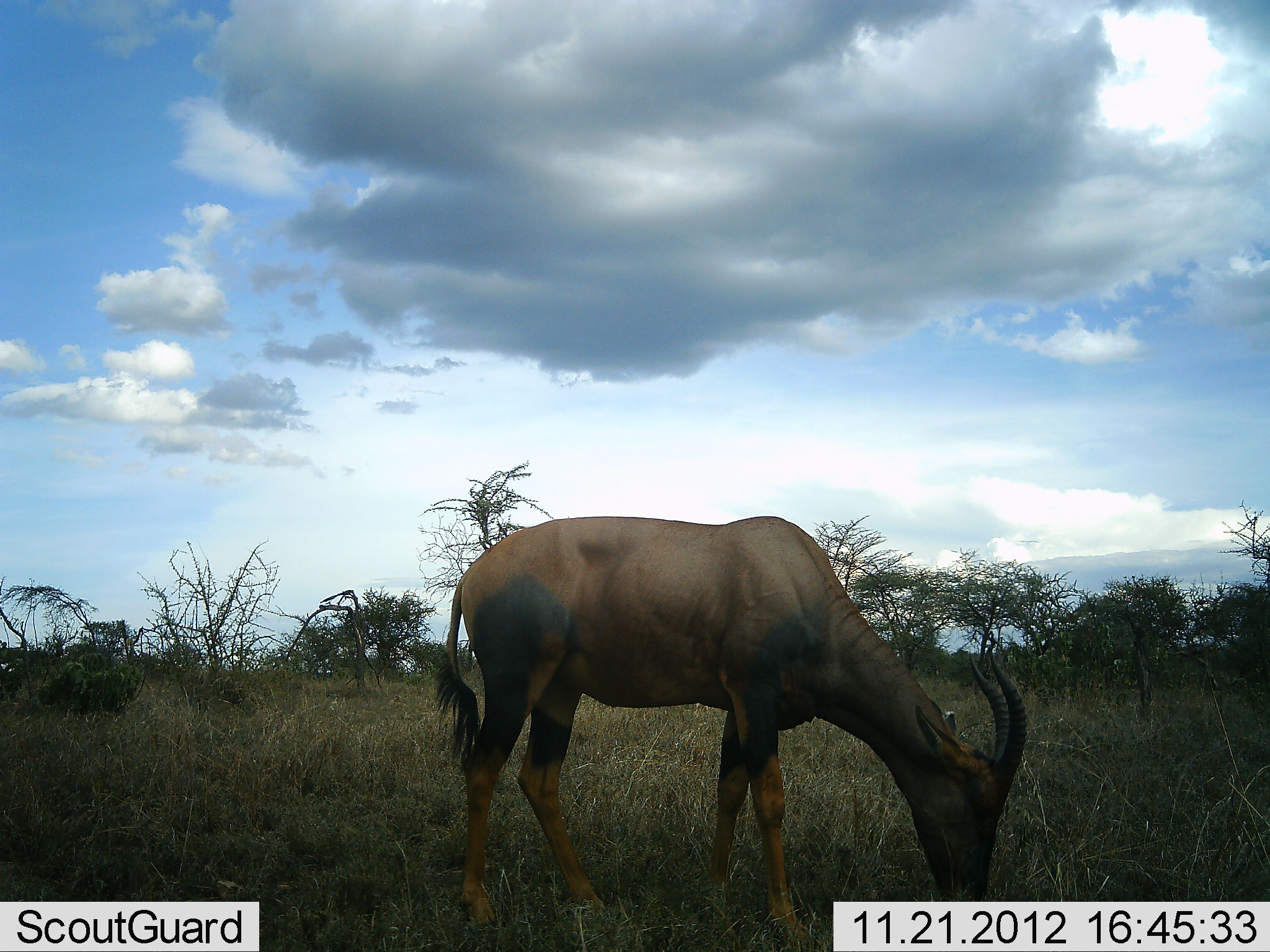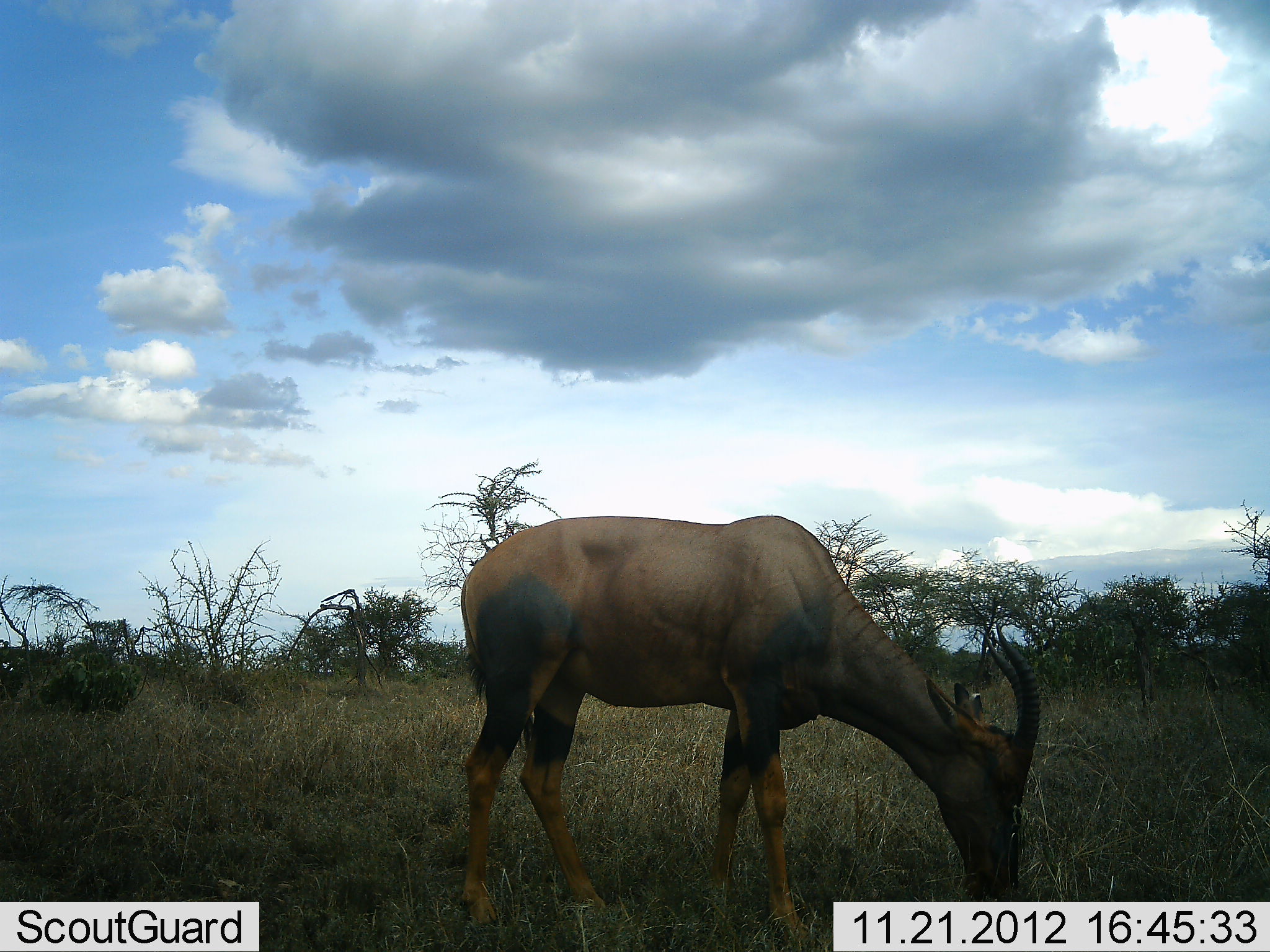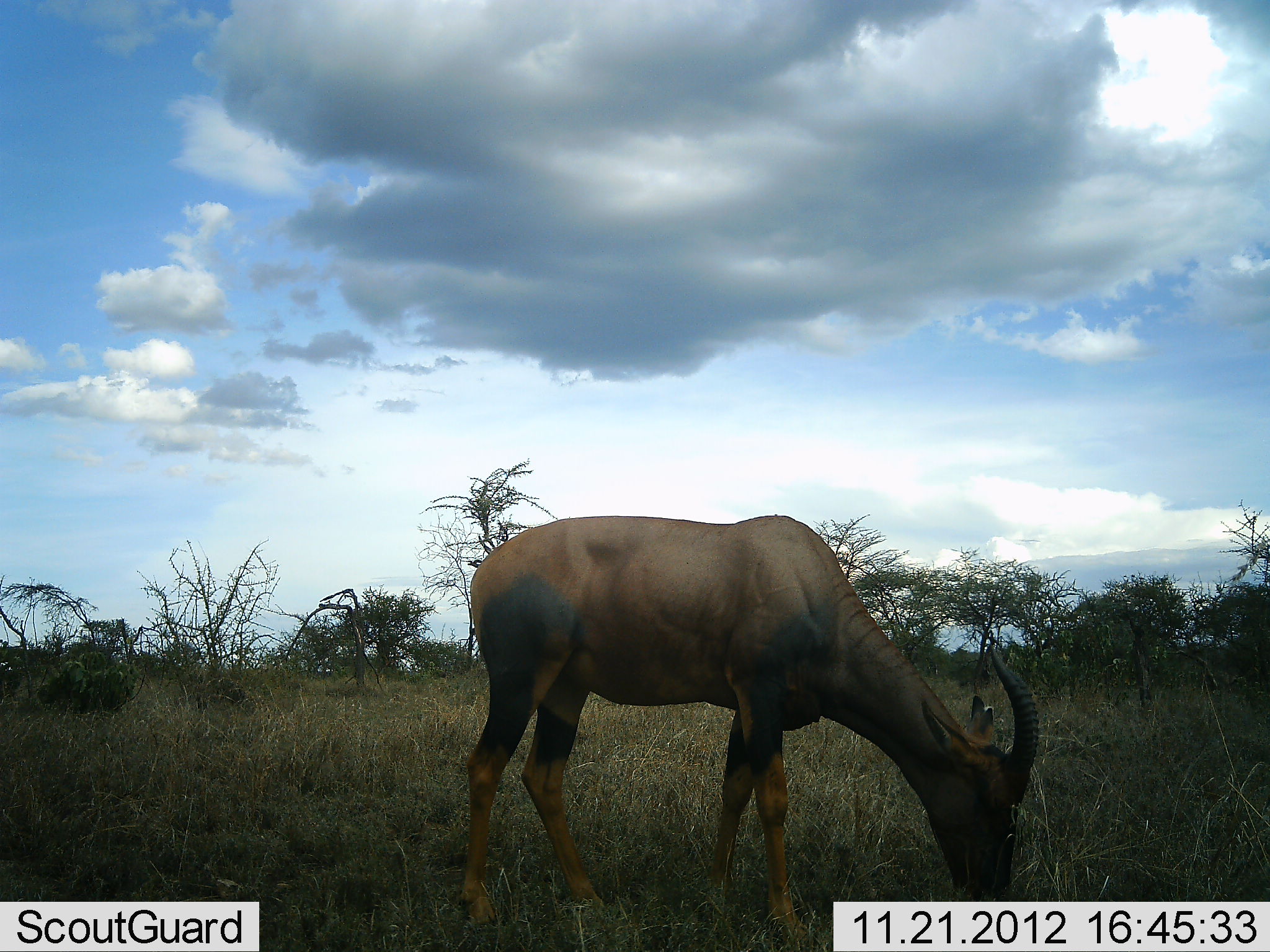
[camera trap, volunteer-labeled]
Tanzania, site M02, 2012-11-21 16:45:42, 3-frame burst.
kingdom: Animalia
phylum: Chordata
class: Mammalia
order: Artiodactyla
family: Bovidae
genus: Damaliscus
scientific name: Damaliscus lunatus jimela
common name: topi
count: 1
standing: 18%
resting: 0%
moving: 0%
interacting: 0%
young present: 0%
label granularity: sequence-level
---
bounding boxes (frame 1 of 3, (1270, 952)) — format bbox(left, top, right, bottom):
animal: bbox(433, 512, 1029, 951)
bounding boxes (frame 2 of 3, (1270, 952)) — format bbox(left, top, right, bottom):
animal: bbox(457, 513, 1043, 951)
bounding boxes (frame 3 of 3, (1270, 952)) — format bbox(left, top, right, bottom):
animal: bbox(457, 513, 1043, 948)